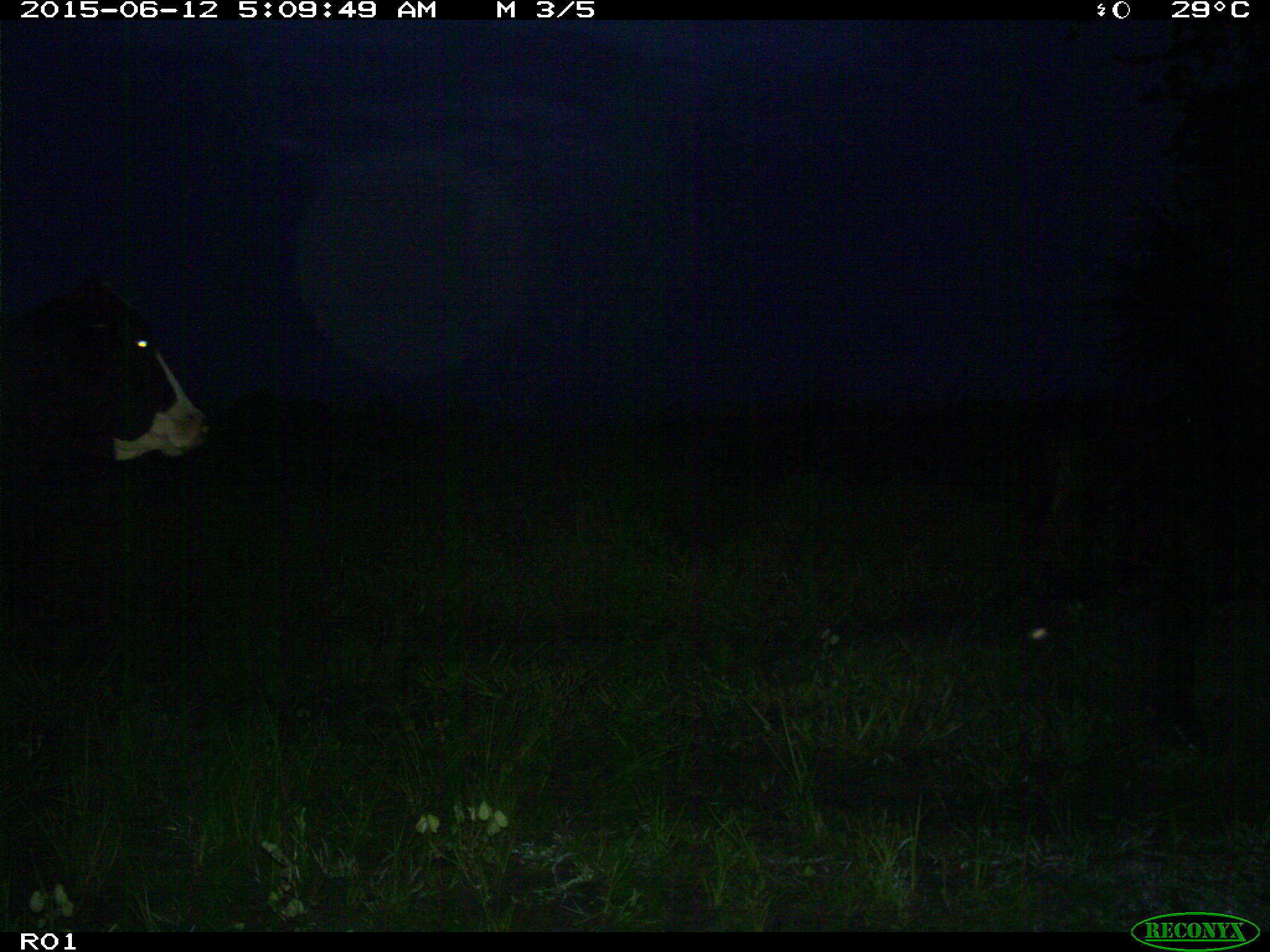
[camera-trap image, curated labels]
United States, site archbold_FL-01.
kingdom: Animalia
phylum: Chordata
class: Mammalia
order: Artiodactyla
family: Bovidae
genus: Bos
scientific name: Bos taurus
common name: domestic cow